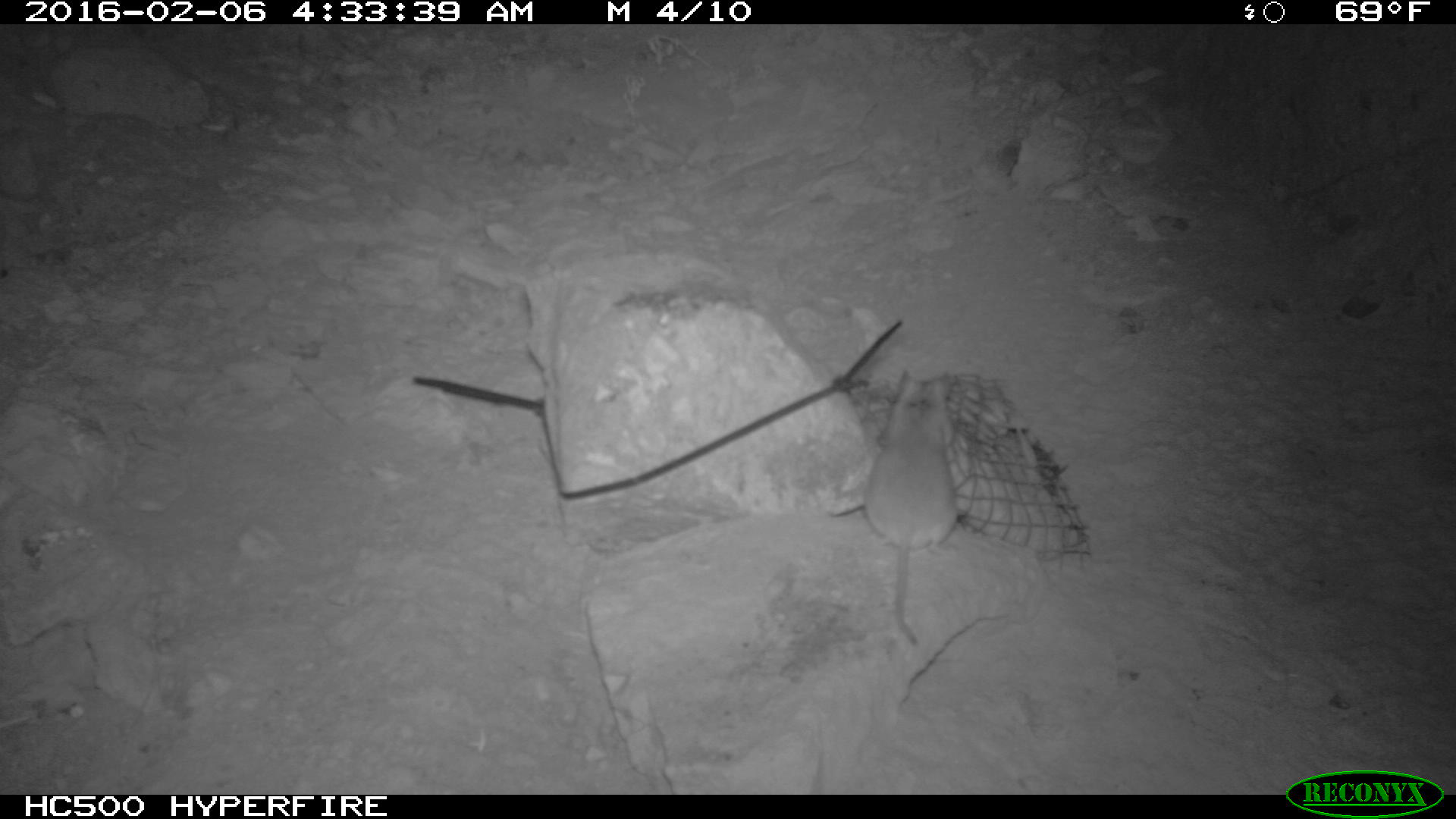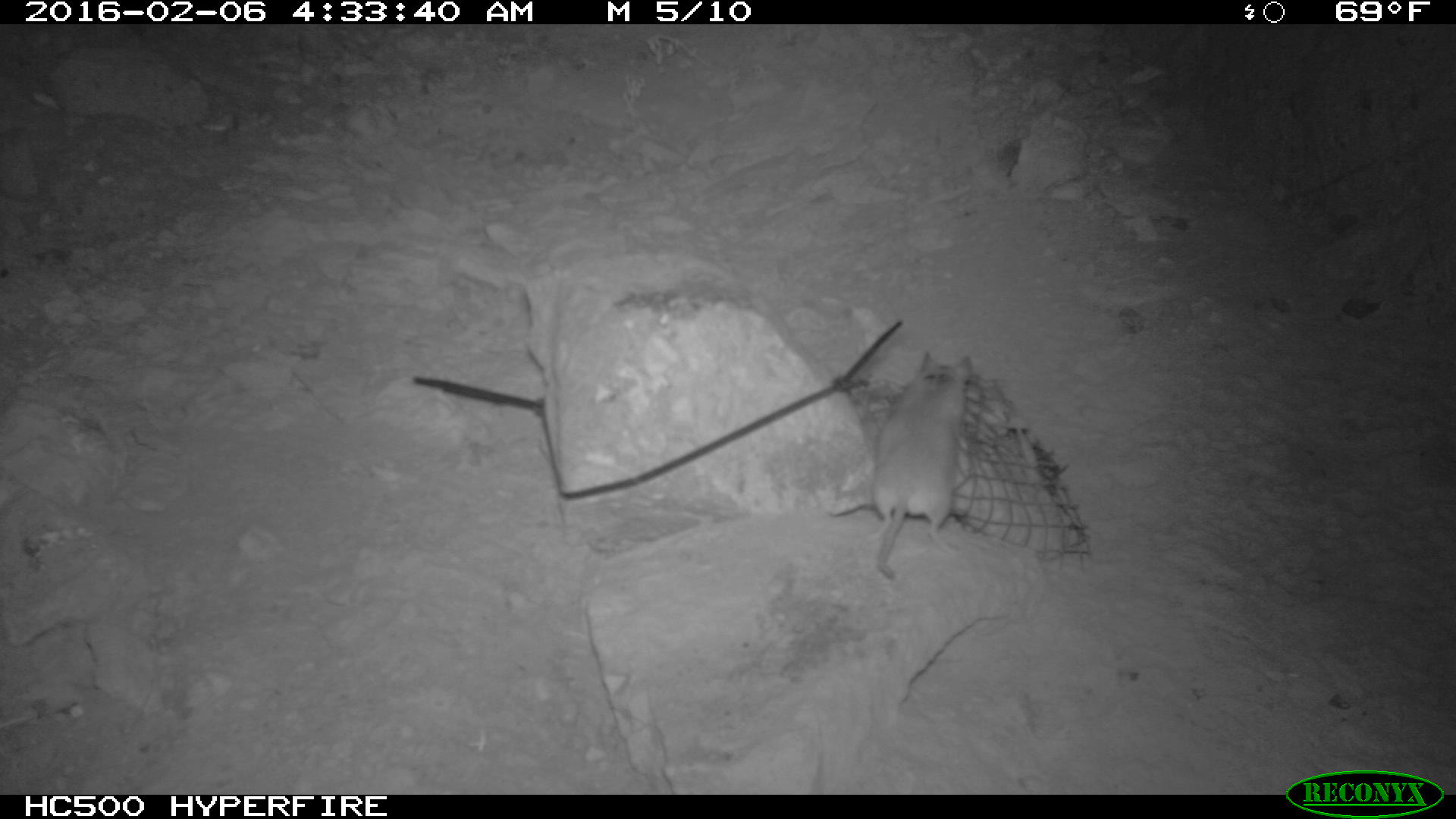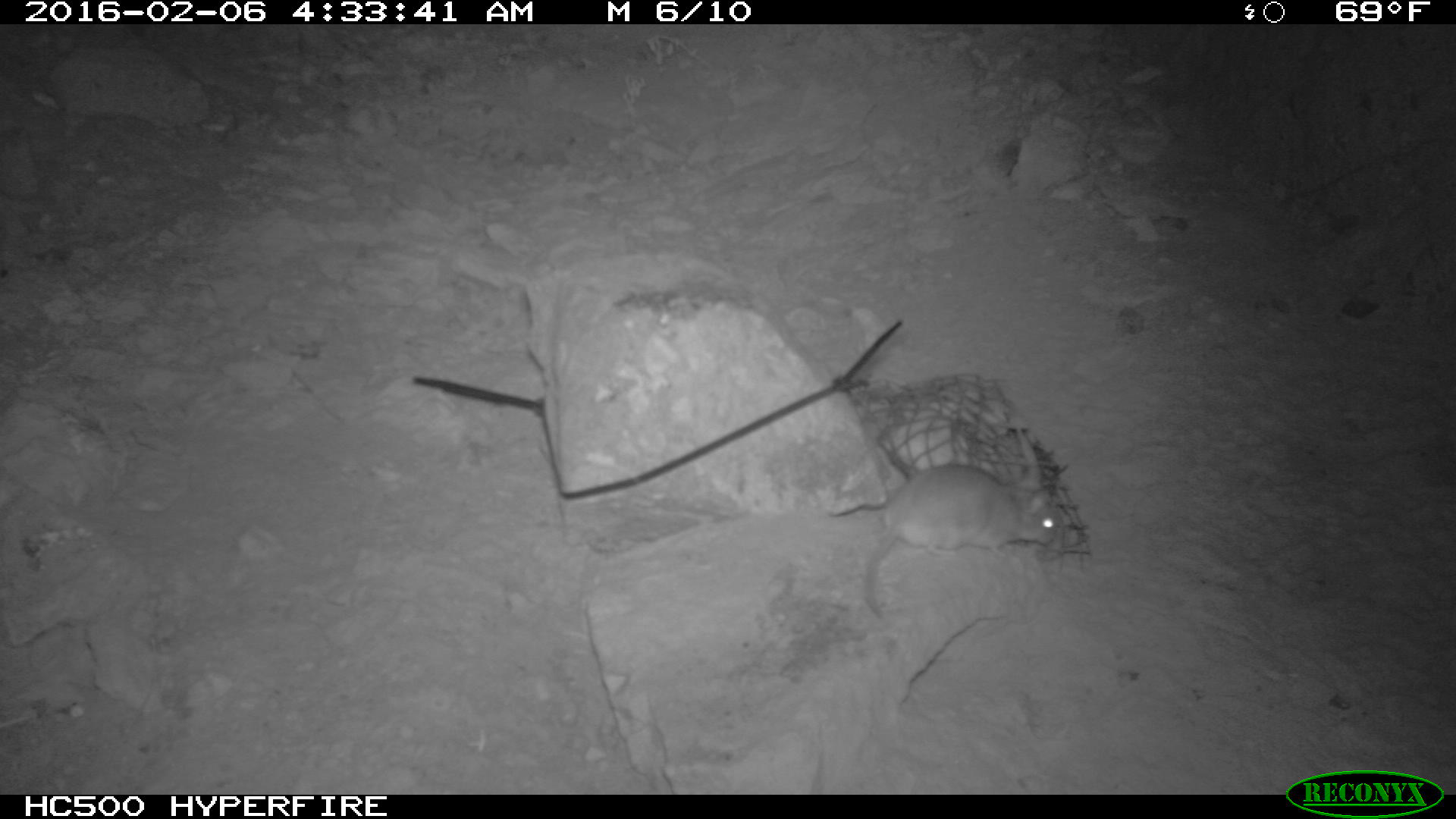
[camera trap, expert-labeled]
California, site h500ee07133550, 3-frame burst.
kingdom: Animalia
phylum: Chordata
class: Mammalia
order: Rodentia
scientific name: Rodentia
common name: rodent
Rodent (Rodentia).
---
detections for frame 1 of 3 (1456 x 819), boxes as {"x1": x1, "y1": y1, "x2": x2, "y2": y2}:
rodent: {"x1": 866, "y1": 369, "x2": 961, "y2": 647}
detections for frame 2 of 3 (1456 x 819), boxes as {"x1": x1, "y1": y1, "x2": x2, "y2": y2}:
rodent: {"x1": 873, "y1": 351, "x2": 969, "y2": 579}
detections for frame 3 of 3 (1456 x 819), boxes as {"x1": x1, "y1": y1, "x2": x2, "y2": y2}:
rodent: {"x1": 864, "y1": 463, "x2": 1057, "y2": 613}